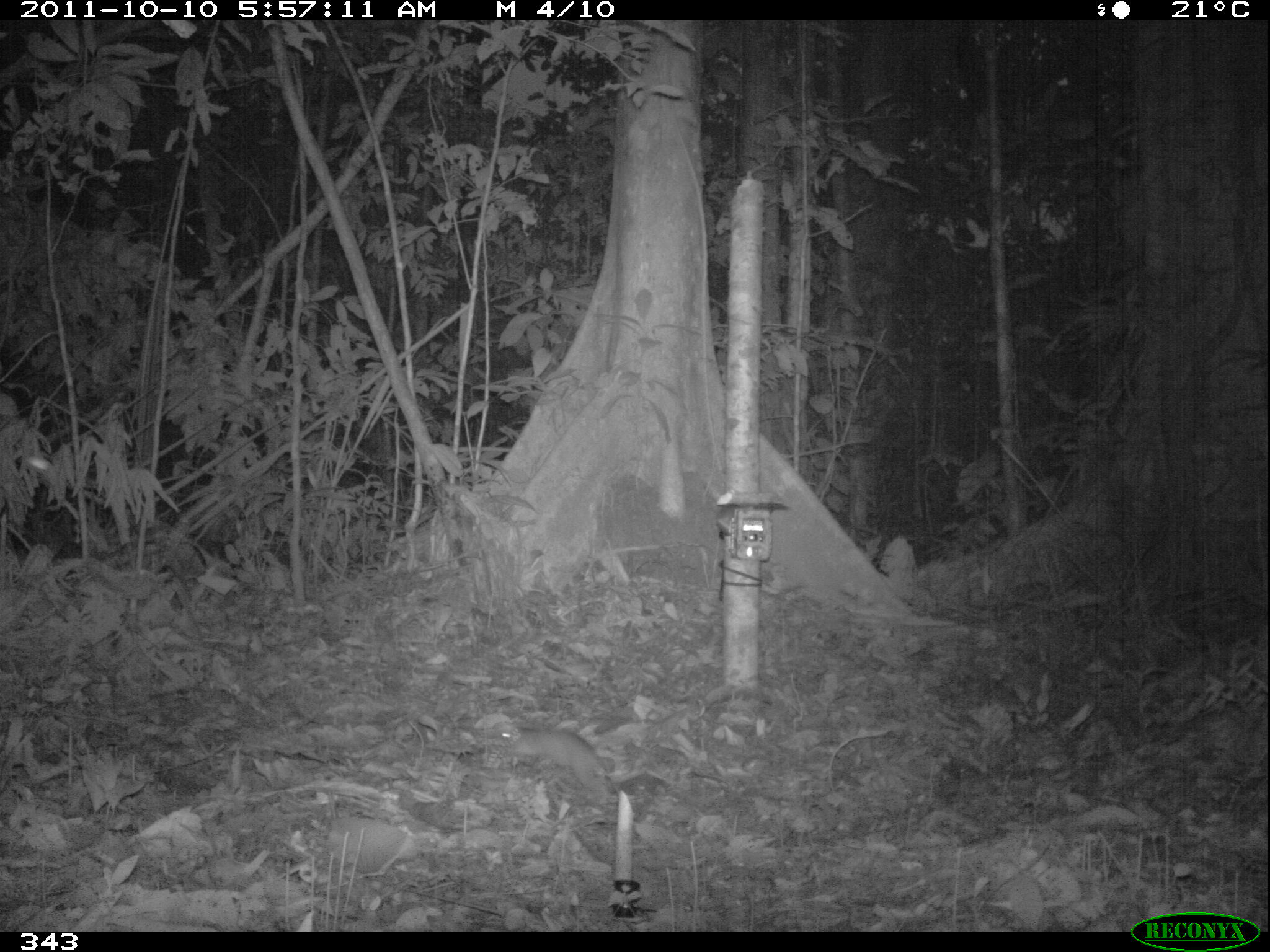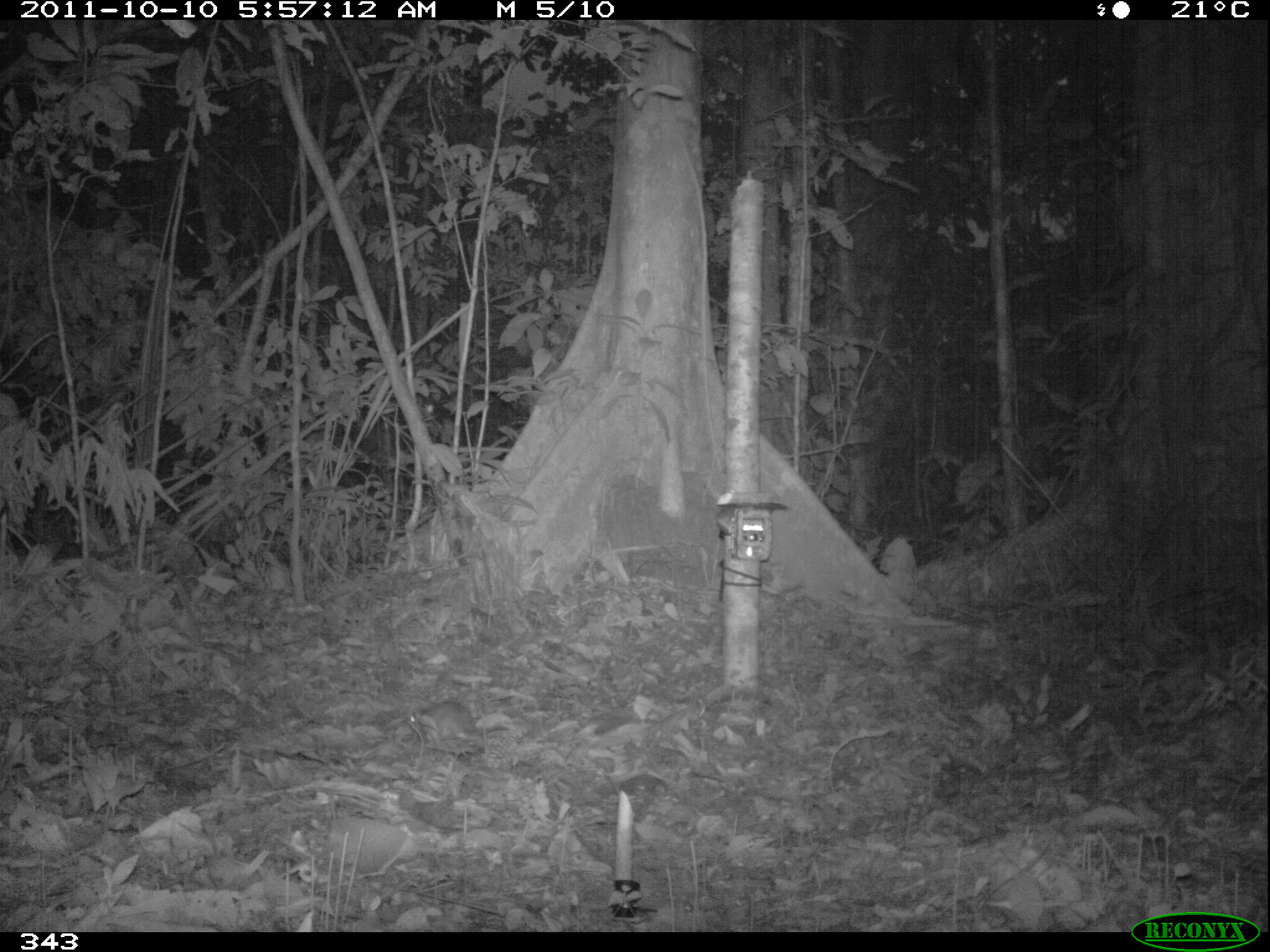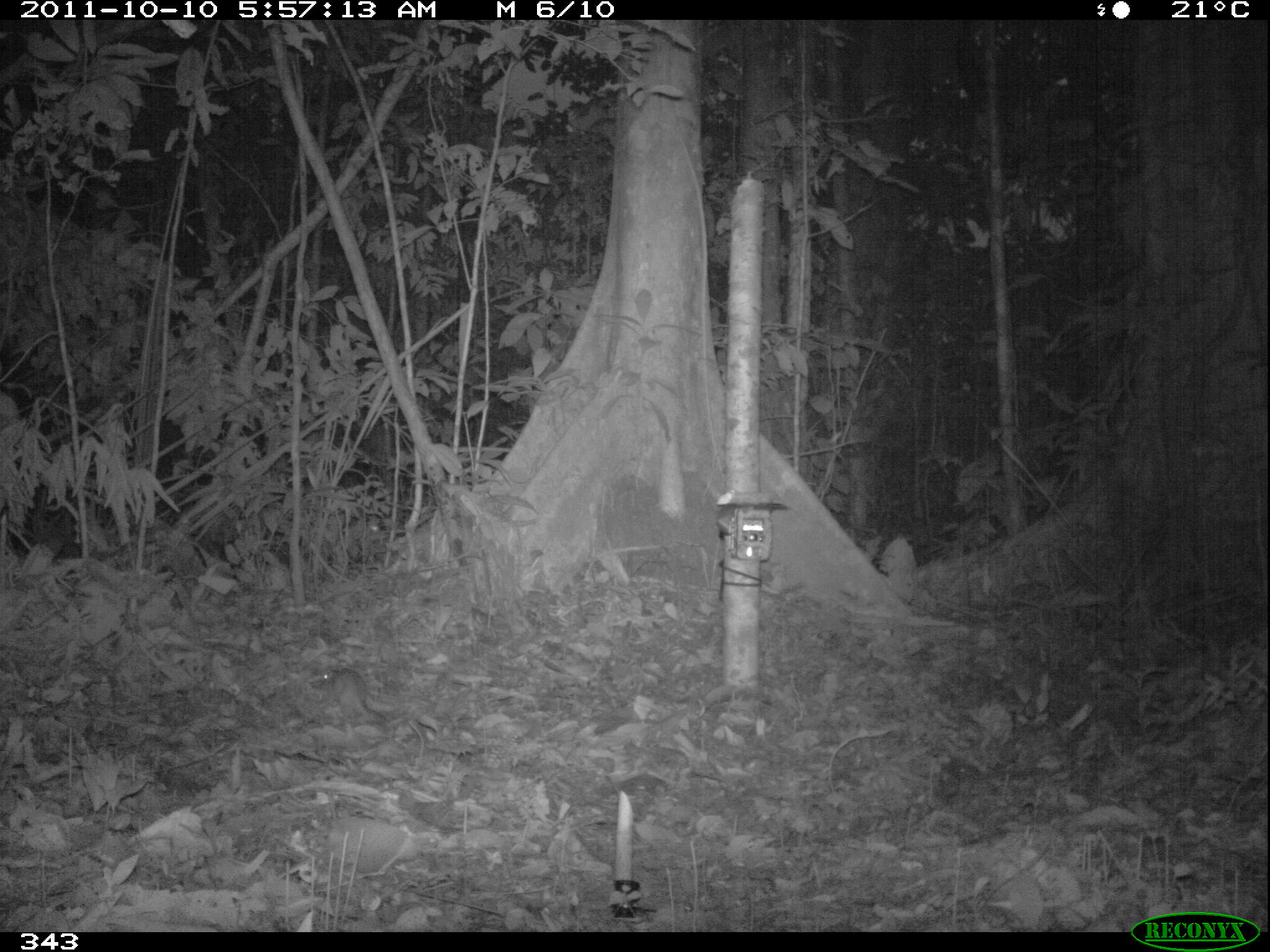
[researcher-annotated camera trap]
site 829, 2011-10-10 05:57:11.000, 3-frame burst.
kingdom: Animalia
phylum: Chordata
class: Mammalia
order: Rodentia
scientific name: Rodentia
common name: rodents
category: unknown rodent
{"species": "unknown rodent (rodents) (Rodentia)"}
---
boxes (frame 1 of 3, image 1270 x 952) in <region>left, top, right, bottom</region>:
unknown rodent: <region>487, 723, 618, 796</region>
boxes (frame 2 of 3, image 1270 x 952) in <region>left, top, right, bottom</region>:
unknown rodent: <region>407, 700, 510, 746</region>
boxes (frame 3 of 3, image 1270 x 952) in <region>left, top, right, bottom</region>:
unknown rodent: <region>319, 667, 396, 730</region>